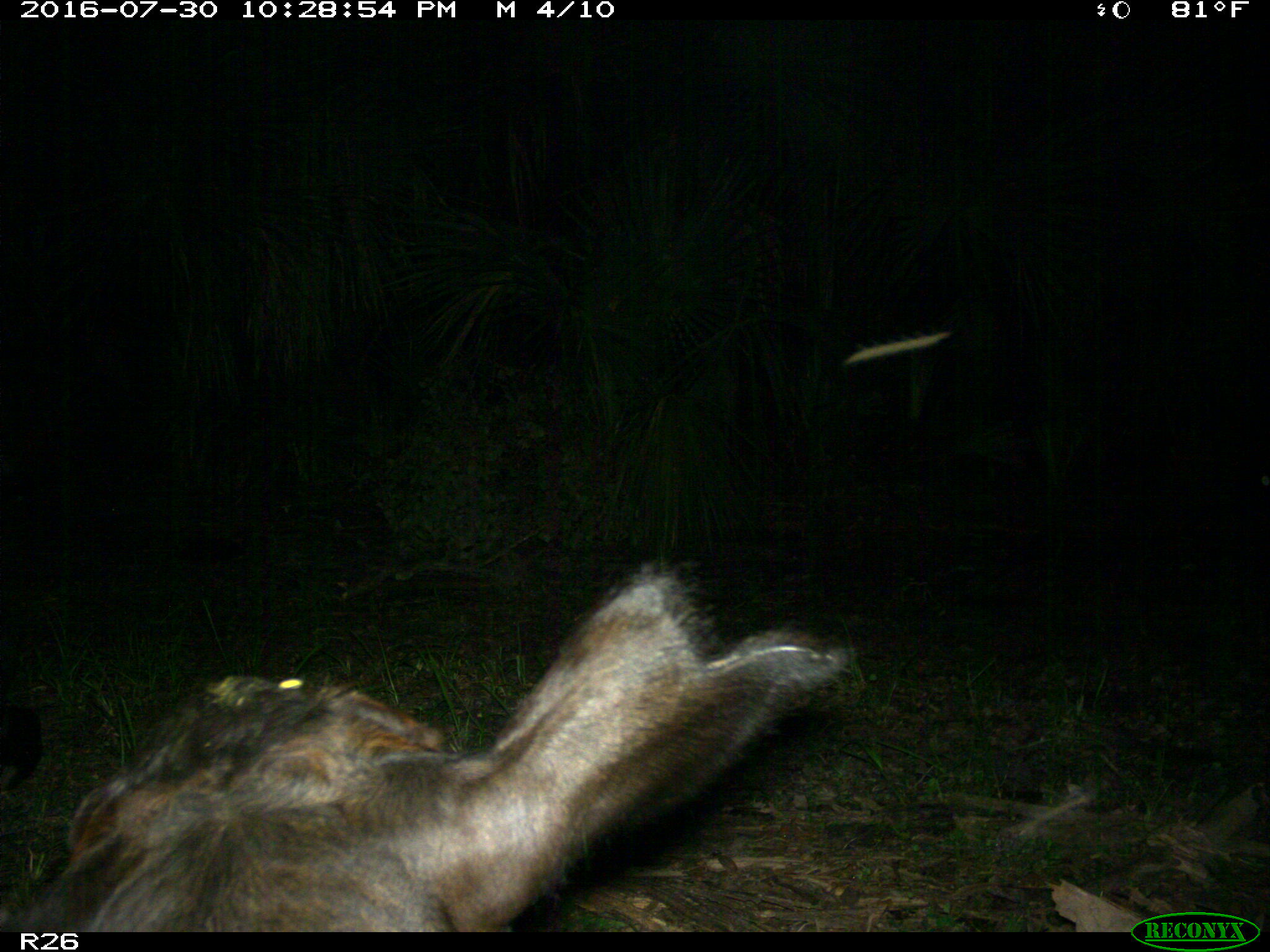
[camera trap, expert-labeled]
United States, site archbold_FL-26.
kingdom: Animalia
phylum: Chordata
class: Mammalia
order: Artiodactyla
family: Bovidae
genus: Bos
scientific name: Bos taurus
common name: domestic cow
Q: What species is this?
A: Bos taurus (domestic cow).